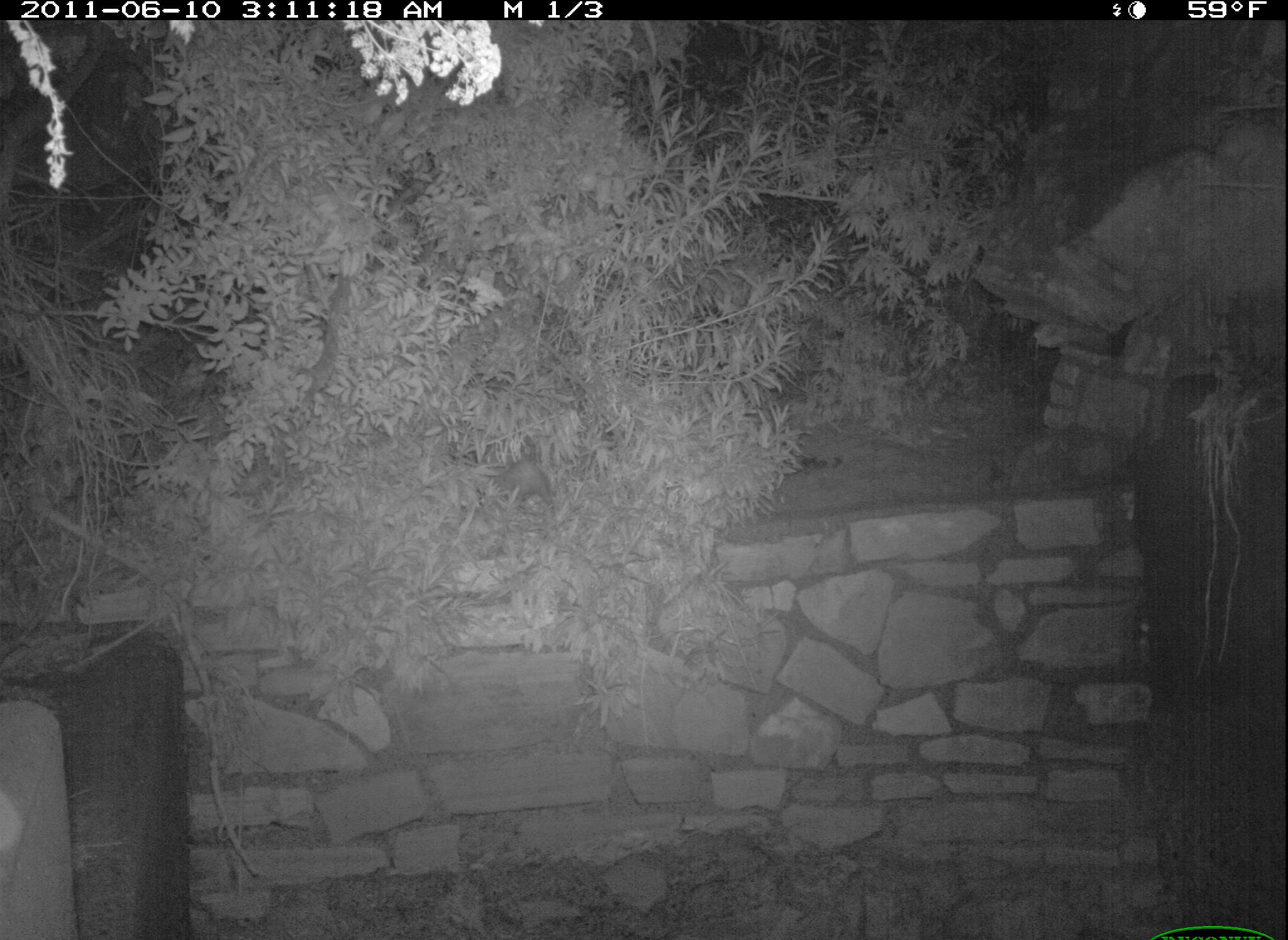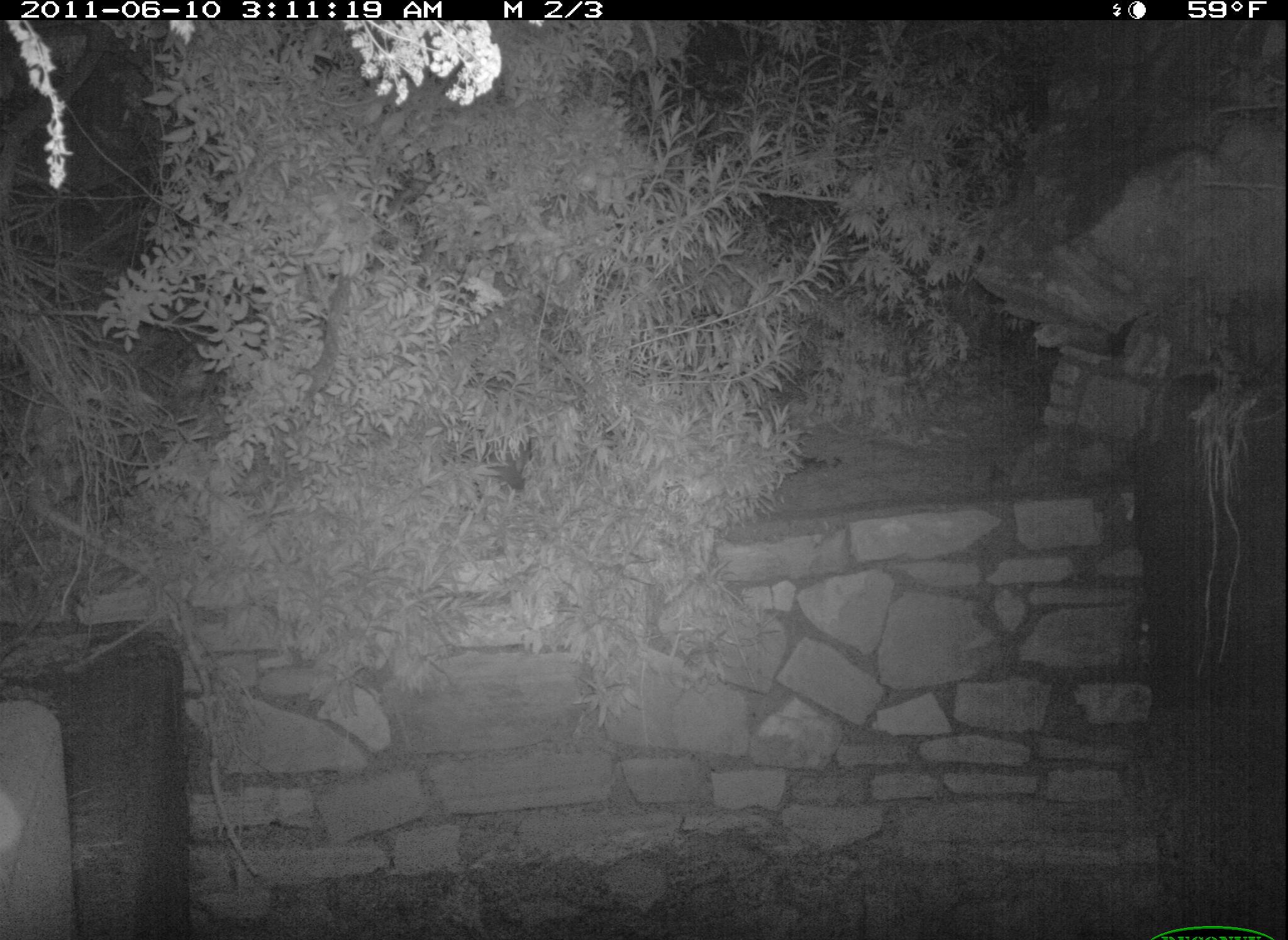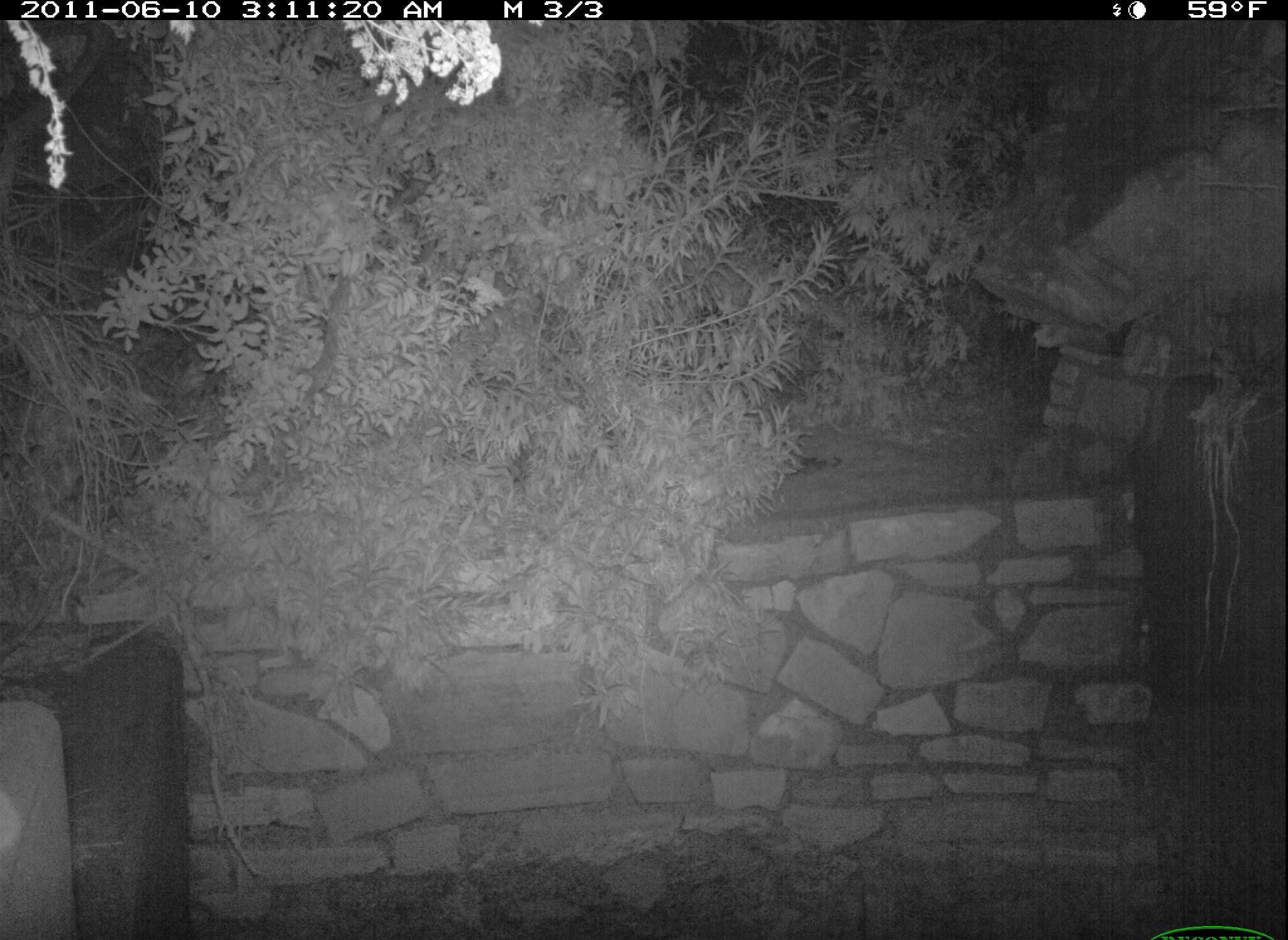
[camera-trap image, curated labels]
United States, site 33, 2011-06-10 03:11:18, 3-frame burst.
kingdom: Animalia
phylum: Chordata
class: Mammalia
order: Didelphimorphia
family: Didelphidae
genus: Didelphis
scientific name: Didelphis virginiana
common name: virginia opossum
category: opossum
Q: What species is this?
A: Opossum (virginia opossum) (Didelphis virginiana).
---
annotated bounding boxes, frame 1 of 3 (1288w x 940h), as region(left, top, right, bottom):
opossum: region(483, 451, 568, 540)